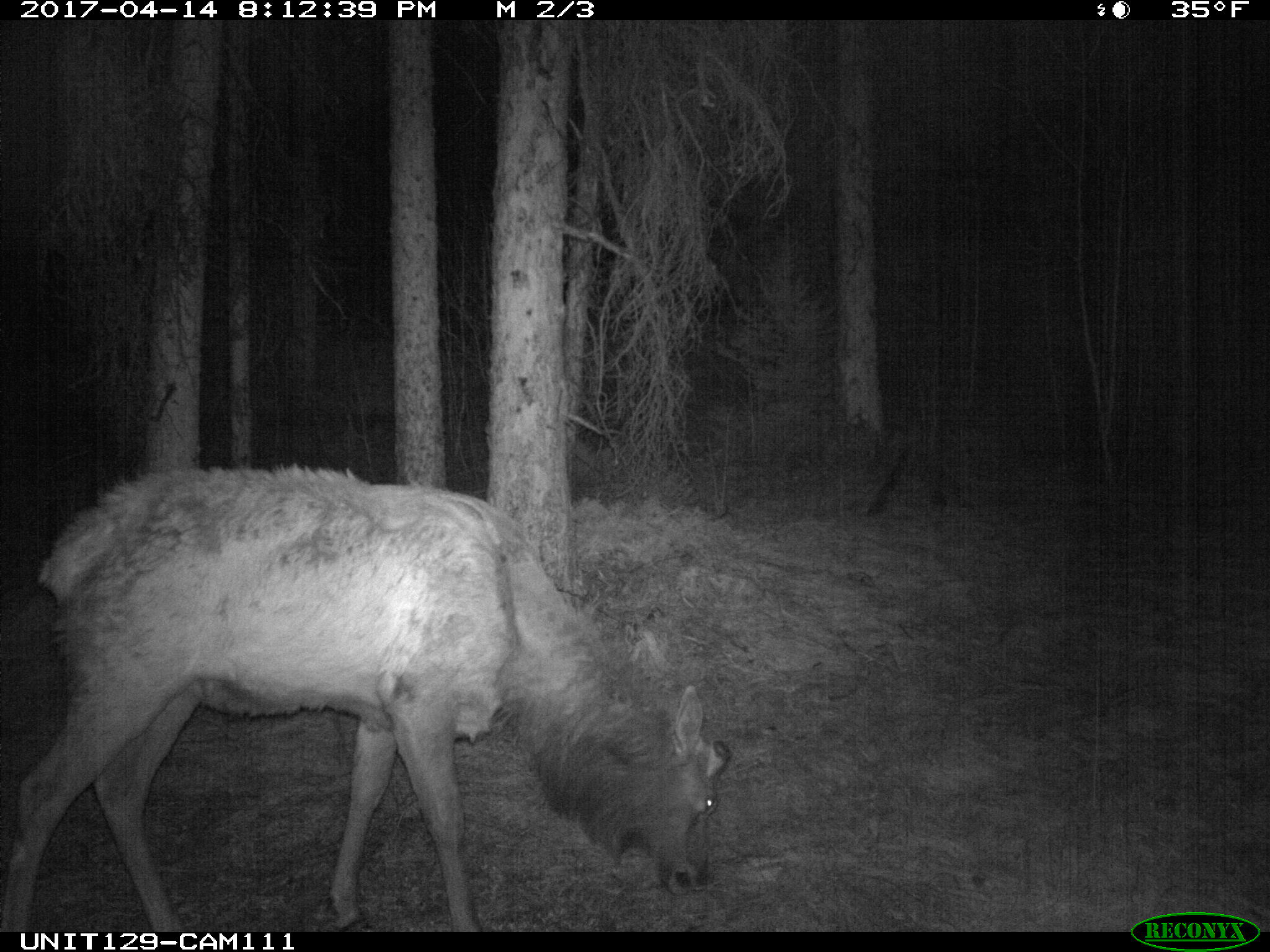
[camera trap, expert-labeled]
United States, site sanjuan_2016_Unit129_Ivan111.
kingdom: Animalia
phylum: Chordata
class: Mammalia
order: Artiodactyla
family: Cervidae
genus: Cervus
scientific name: Cervus elaphus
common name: red deer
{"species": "Cervus elaphus (red deer)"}